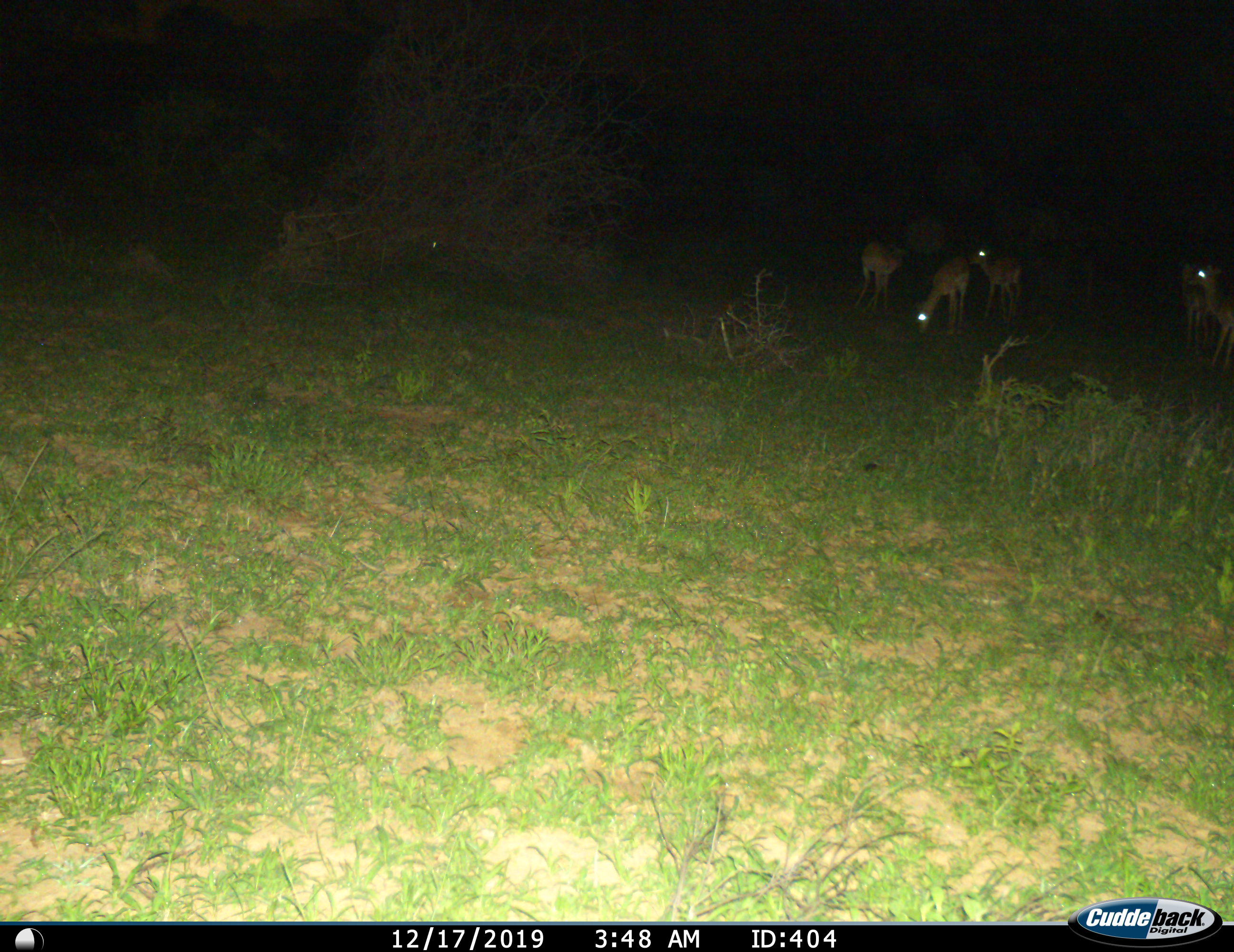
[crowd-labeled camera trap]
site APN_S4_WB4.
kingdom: Animalia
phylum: Chordata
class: Mammalia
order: Artiodactyla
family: Bovidae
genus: Aepyceros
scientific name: Aepyceros melampus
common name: impala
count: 5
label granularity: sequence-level